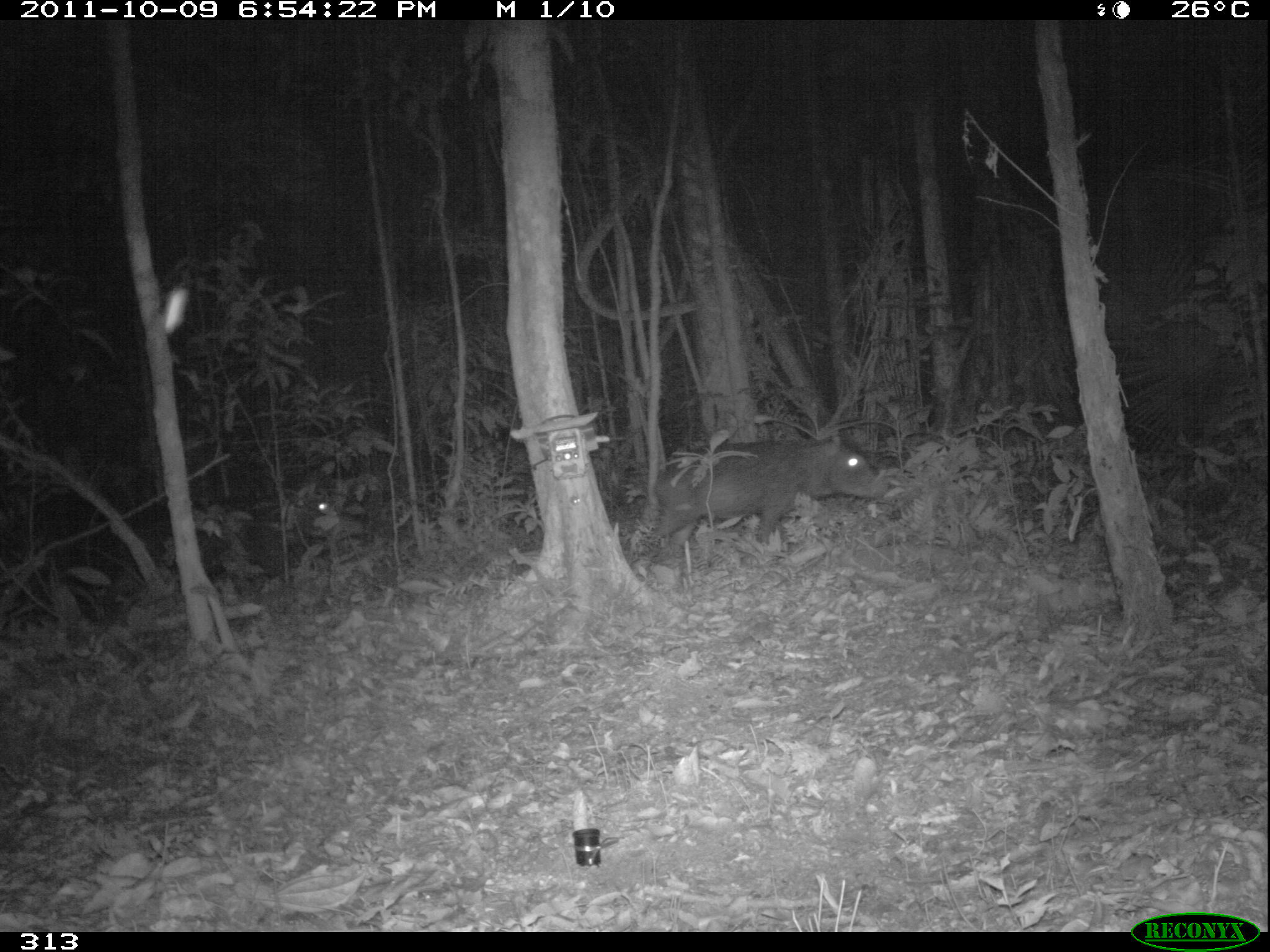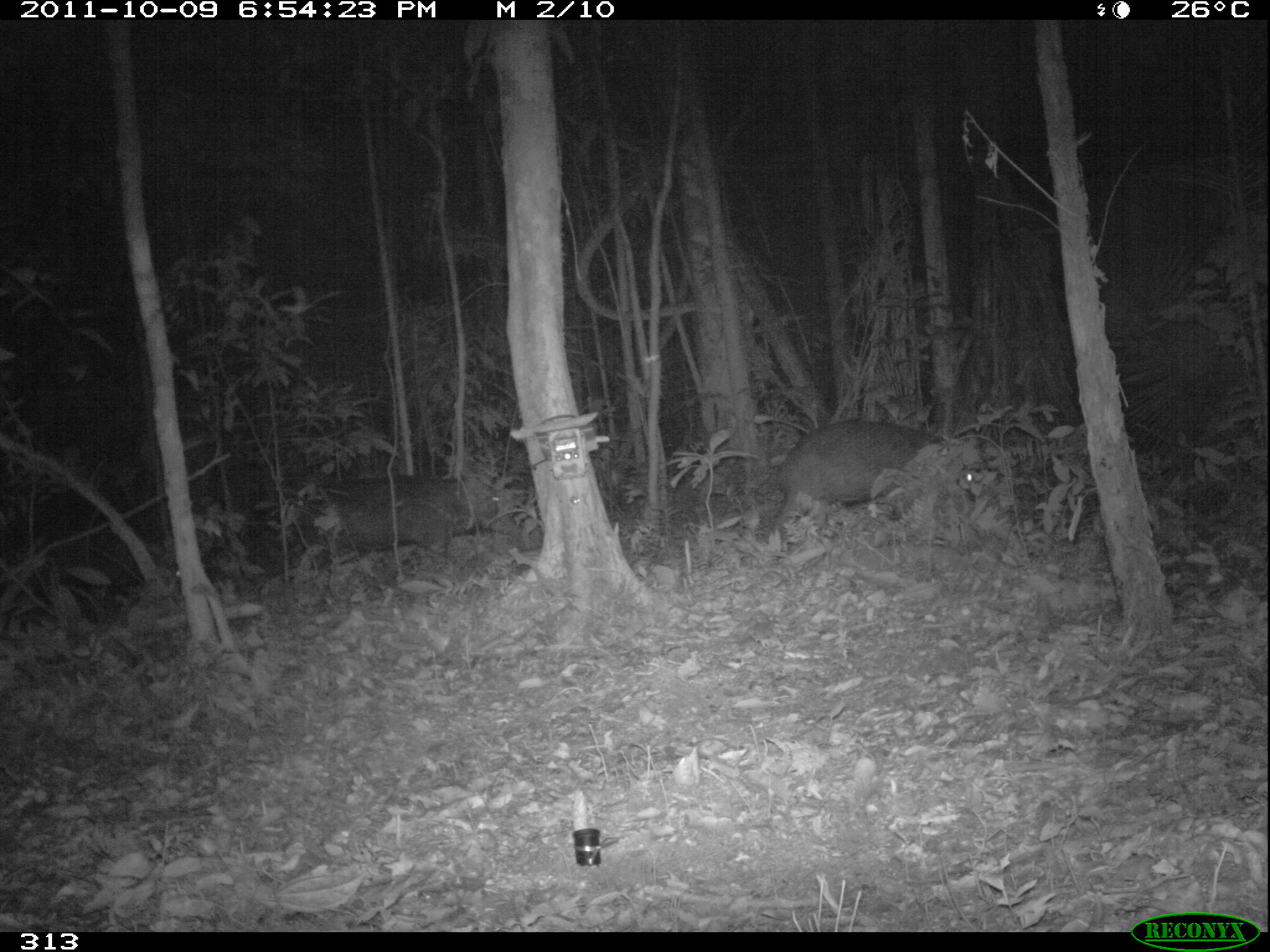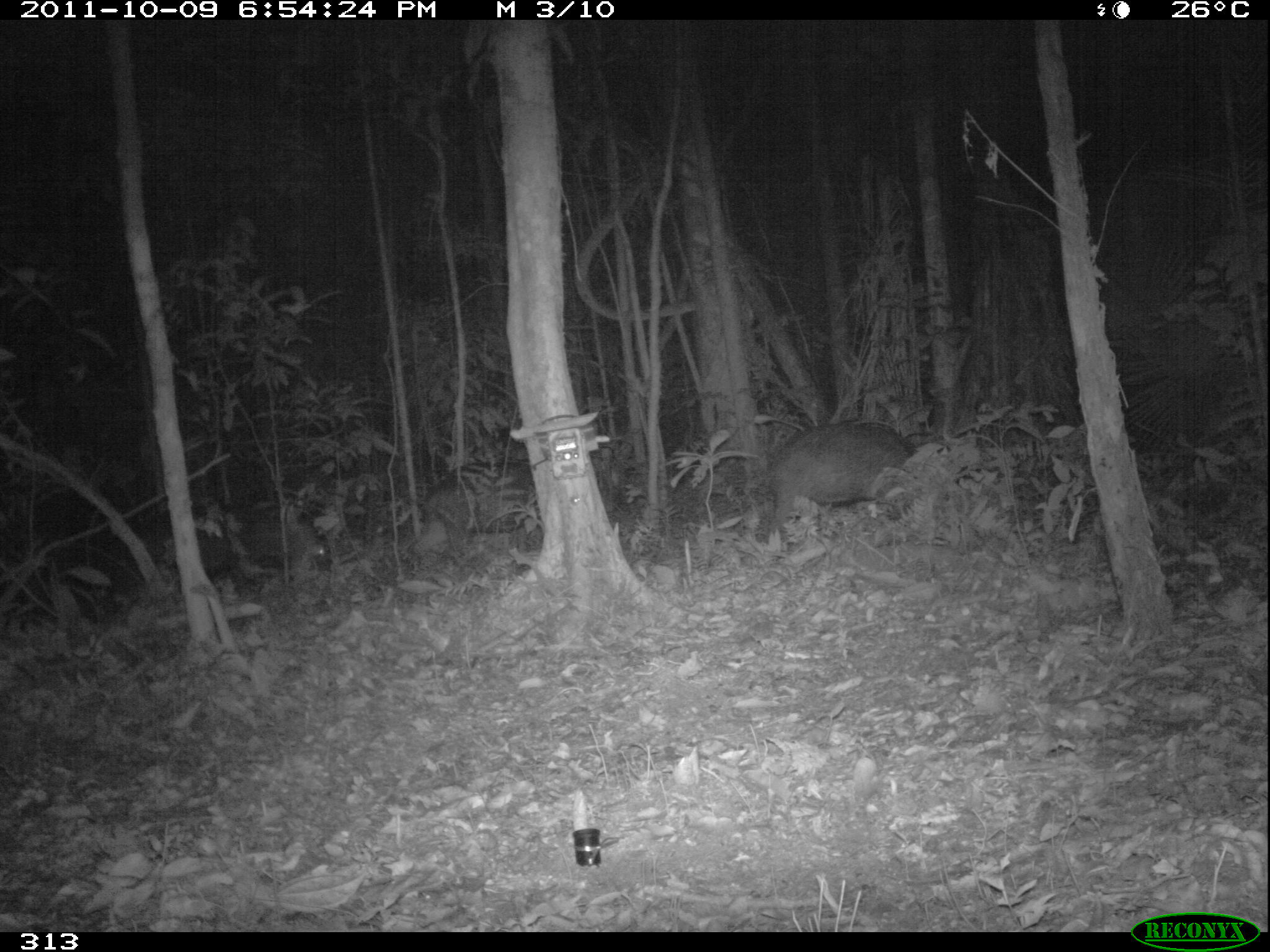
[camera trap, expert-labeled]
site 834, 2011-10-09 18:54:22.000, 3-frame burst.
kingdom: Animalia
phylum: Chordata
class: Mammalia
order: Artiodactyla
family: Tayassuidae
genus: Tayassu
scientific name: Tayassu pecari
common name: white-lipped peccary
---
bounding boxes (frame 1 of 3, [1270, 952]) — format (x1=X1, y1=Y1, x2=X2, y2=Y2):
tayassu pecari: (x1=643, y1=438, x2=900, y2=556); (x1=193, y1=494, x2=346, y2=582)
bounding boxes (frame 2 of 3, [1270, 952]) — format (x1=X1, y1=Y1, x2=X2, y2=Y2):
tayassu pecari: (x1=768, y1=417, x2=989, y2=550); (x1=296, y1=471, x2=520, y2=568)